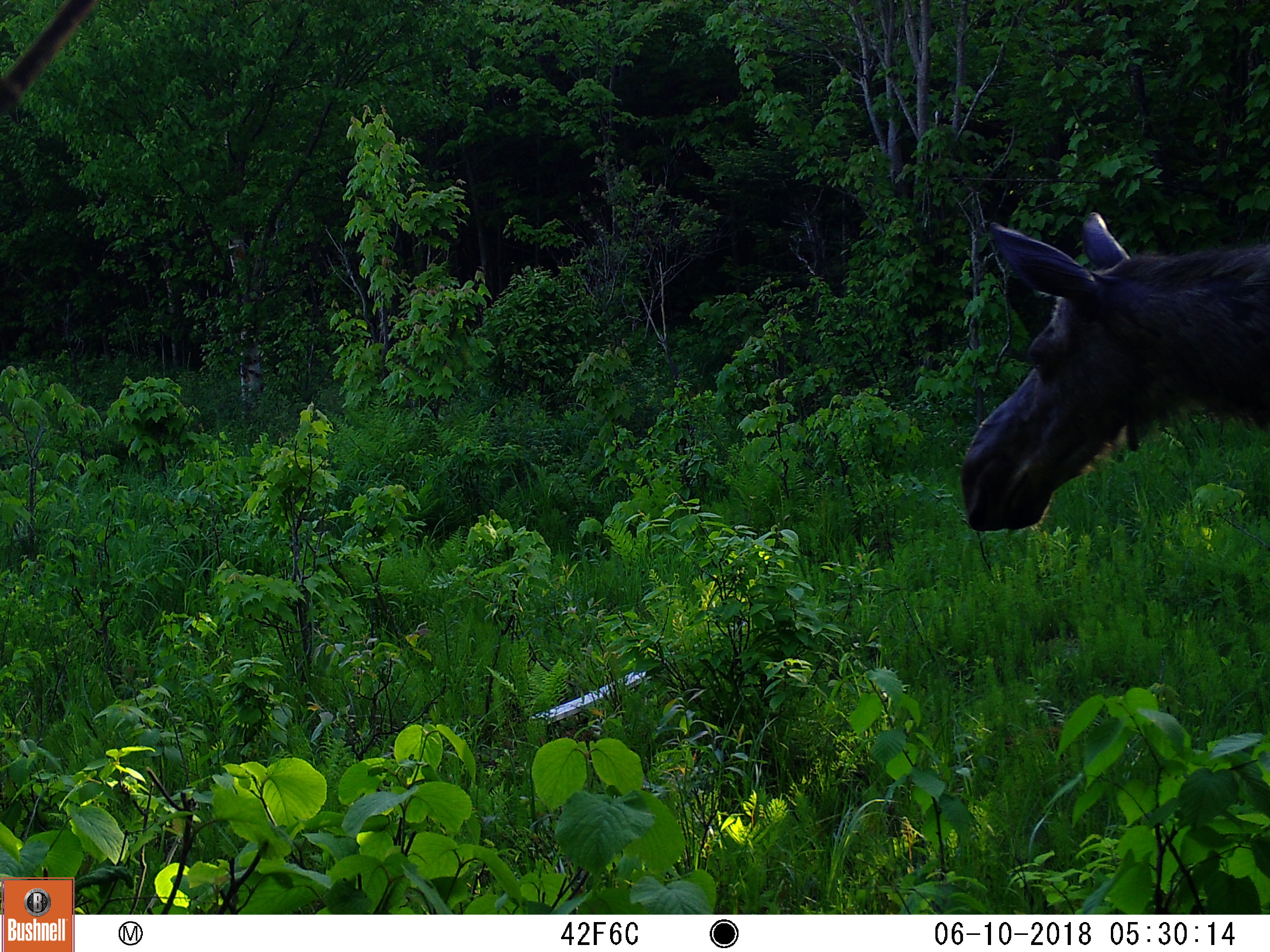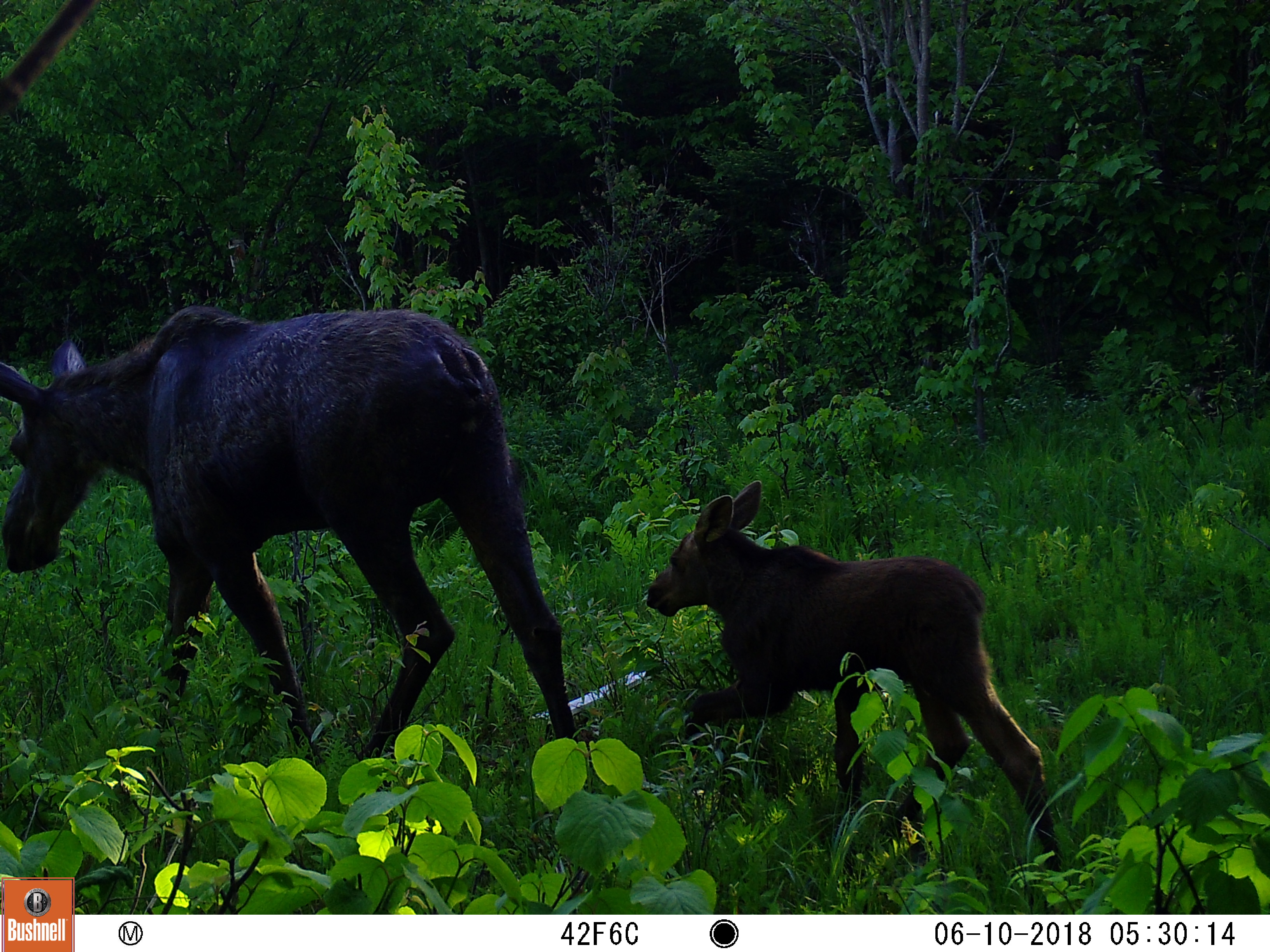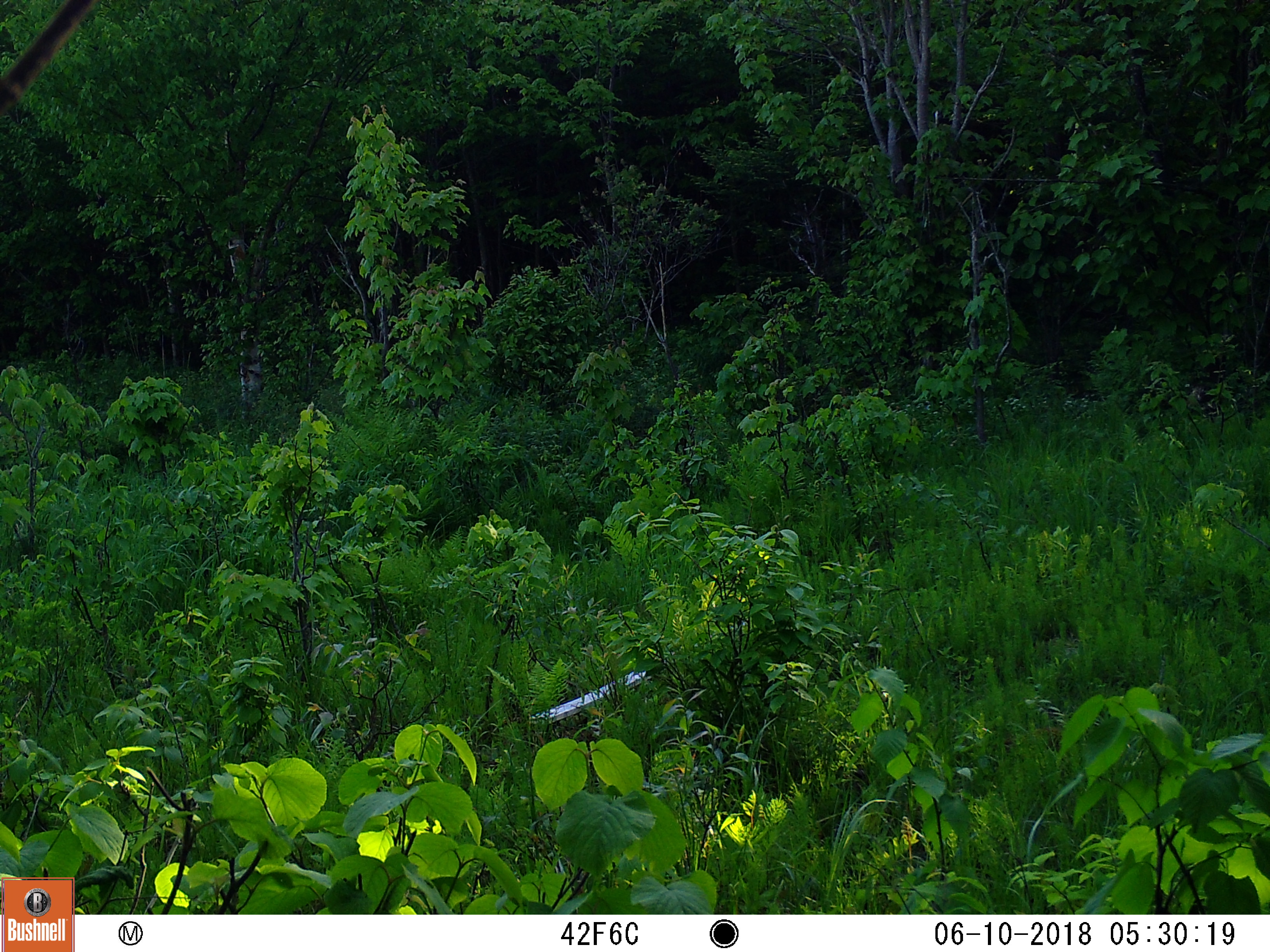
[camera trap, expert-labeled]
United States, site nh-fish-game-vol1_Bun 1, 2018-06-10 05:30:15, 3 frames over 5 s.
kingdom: Animalia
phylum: Chordata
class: Mammalia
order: Artiodactyla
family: Cervidae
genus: Alces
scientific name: Alces alces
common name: moose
Moose (Alces alces).